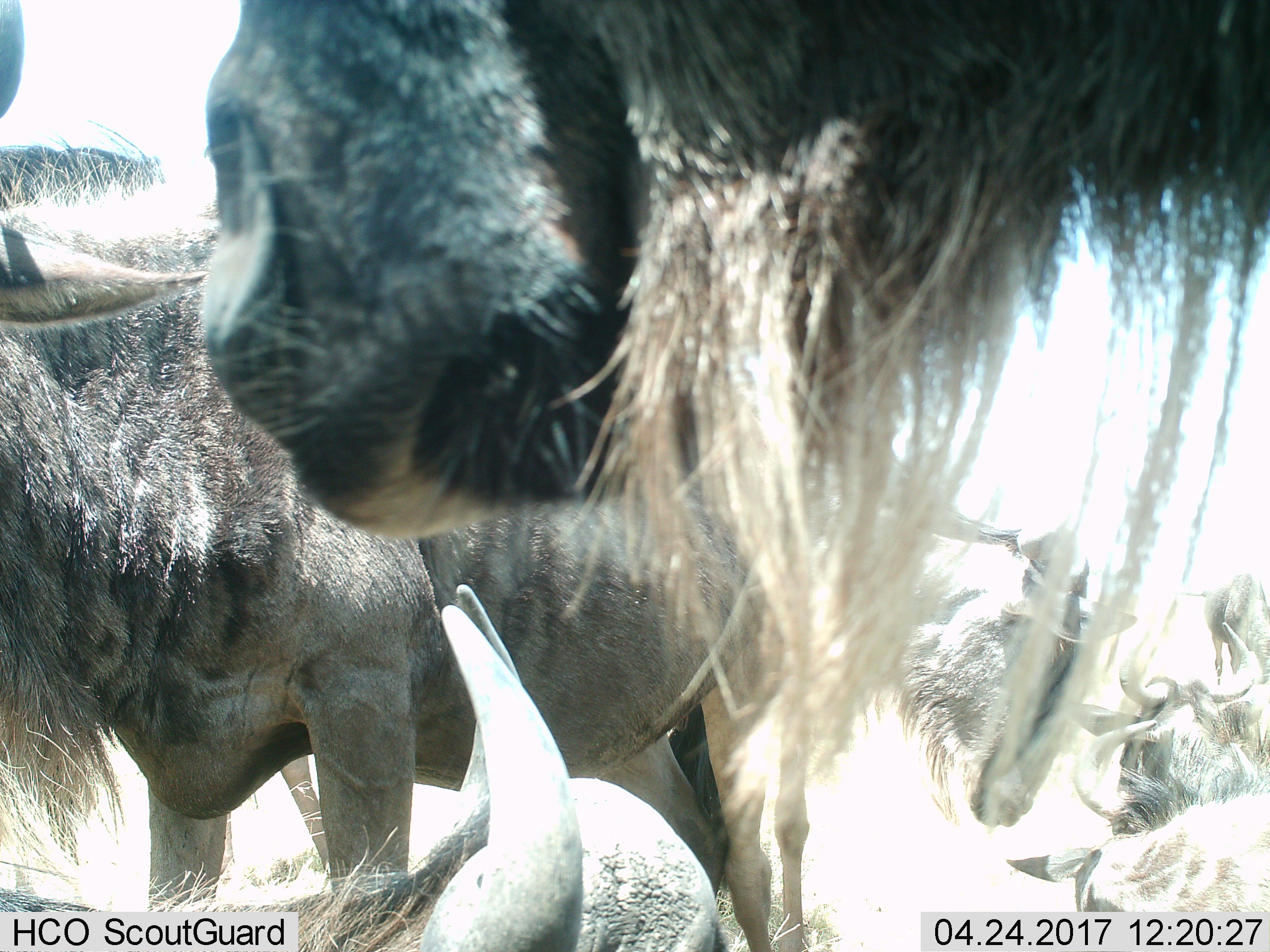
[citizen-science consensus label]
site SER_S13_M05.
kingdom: Animalia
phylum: Chordata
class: Mammalia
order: Artiodactyla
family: Bovidae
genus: Connochaetes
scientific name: Connochaetes taurinus taurinus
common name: blue wildebeest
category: wildebeestblue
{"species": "wildebeestblue (blue wildebeest) (Connochaetes taurinus taurinus)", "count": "6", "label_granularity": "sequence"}